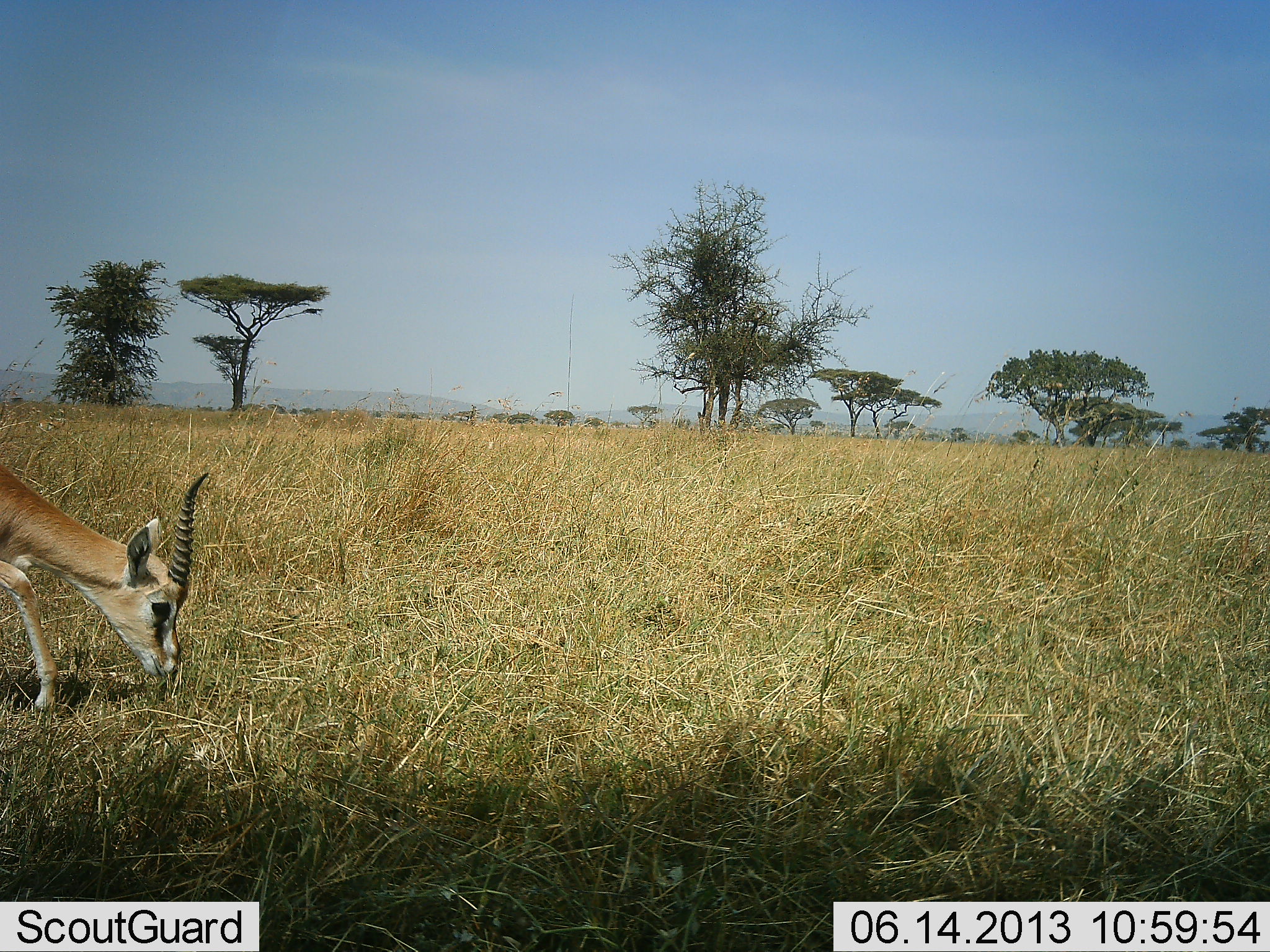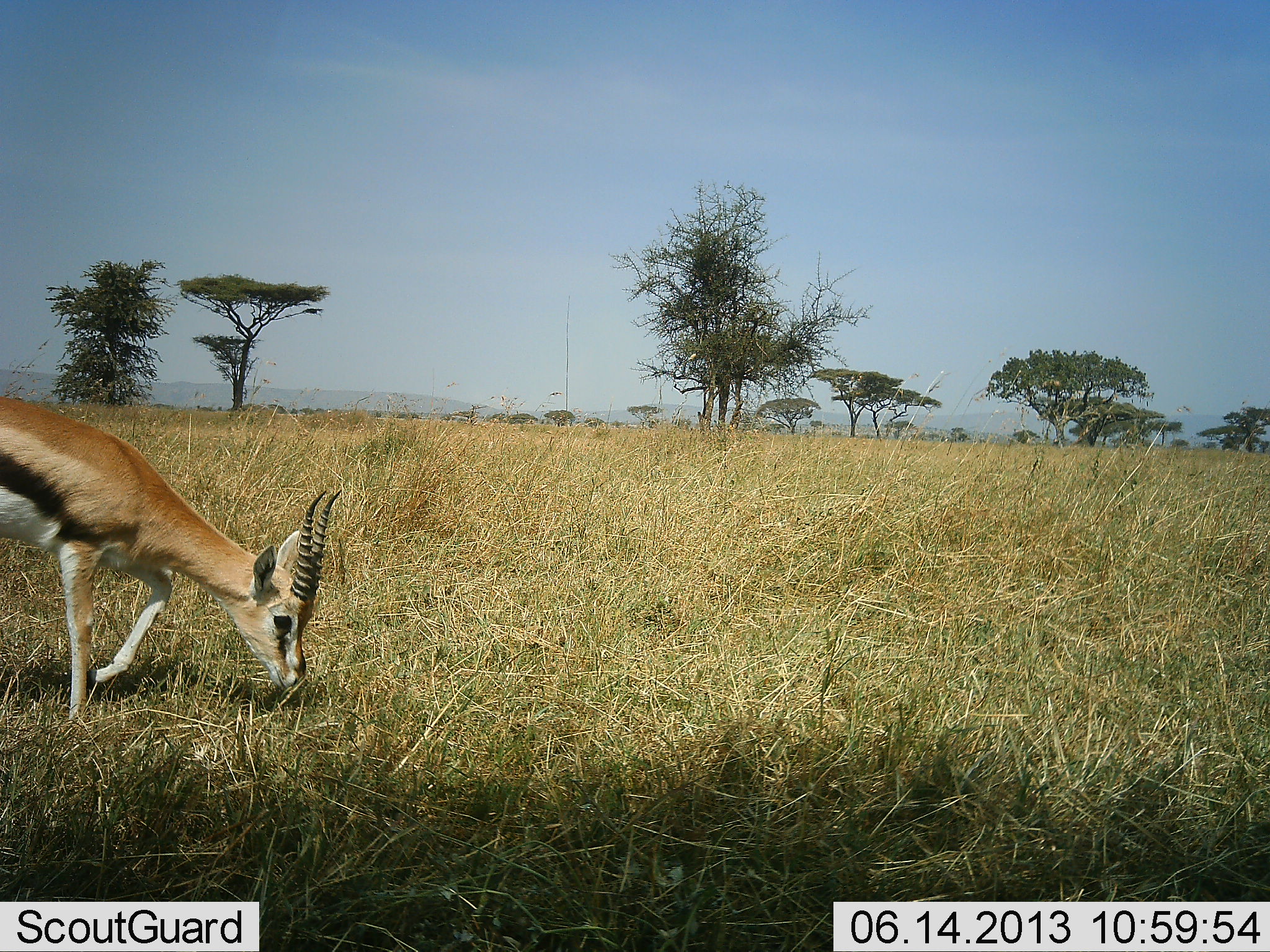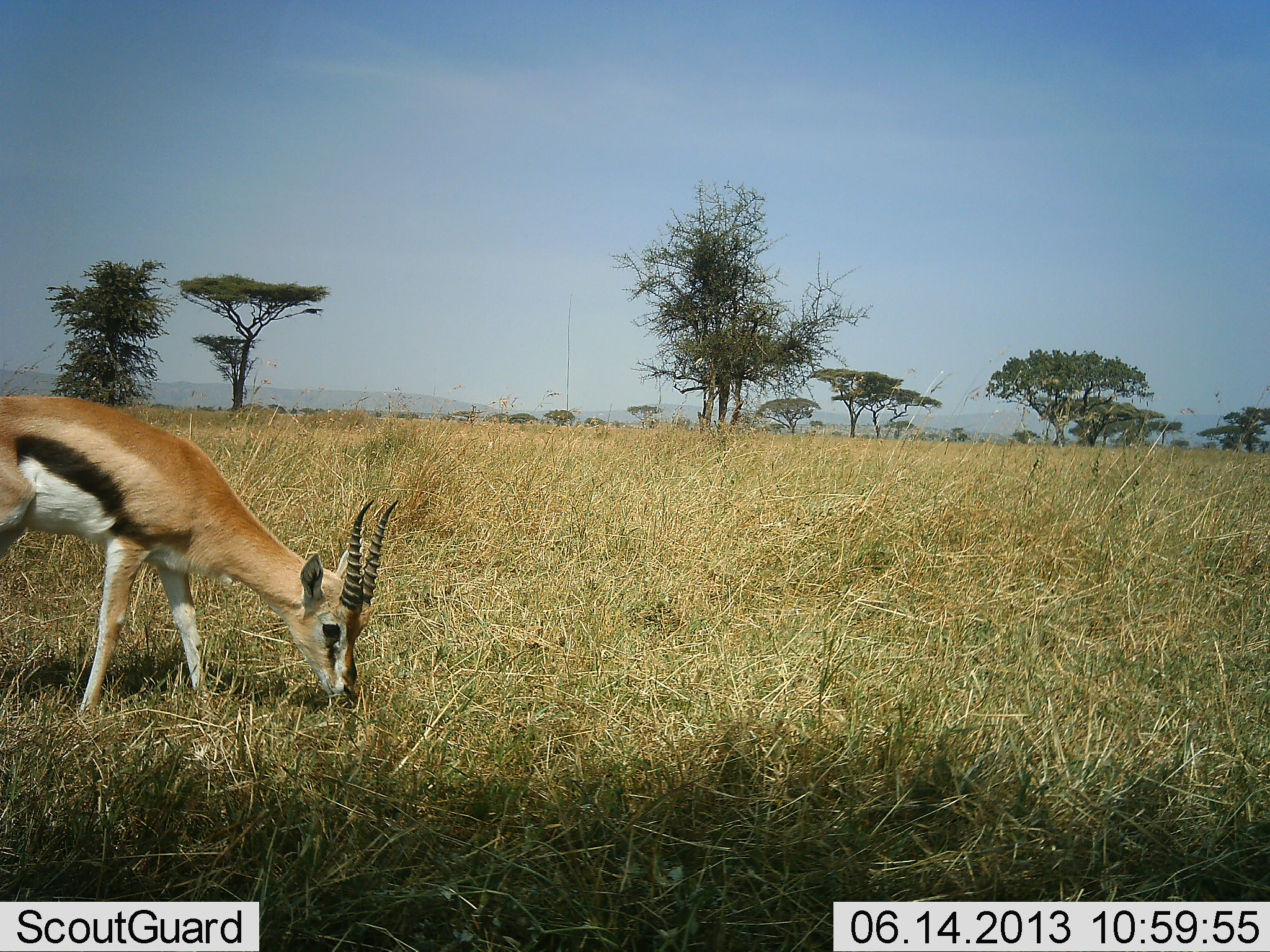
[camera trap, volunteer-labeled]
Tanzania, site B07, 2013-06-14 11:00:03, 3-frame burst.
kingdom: Animalia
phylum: Chordata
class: Mammalia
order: Artiodactyla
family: Bovidae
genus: Eudorcas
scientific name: Eudorcas thomsonii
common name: thomson's gazelle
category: gazellethomsons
Gazellethomsons (thomson's gazelle) (Eudorcas thomsonii), count 1. Behavior (volunteer vote fractions): standing 10%, resting 0%, moving 50%, interacting 0%. Young present (vote fraction): 0%. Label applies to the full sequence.